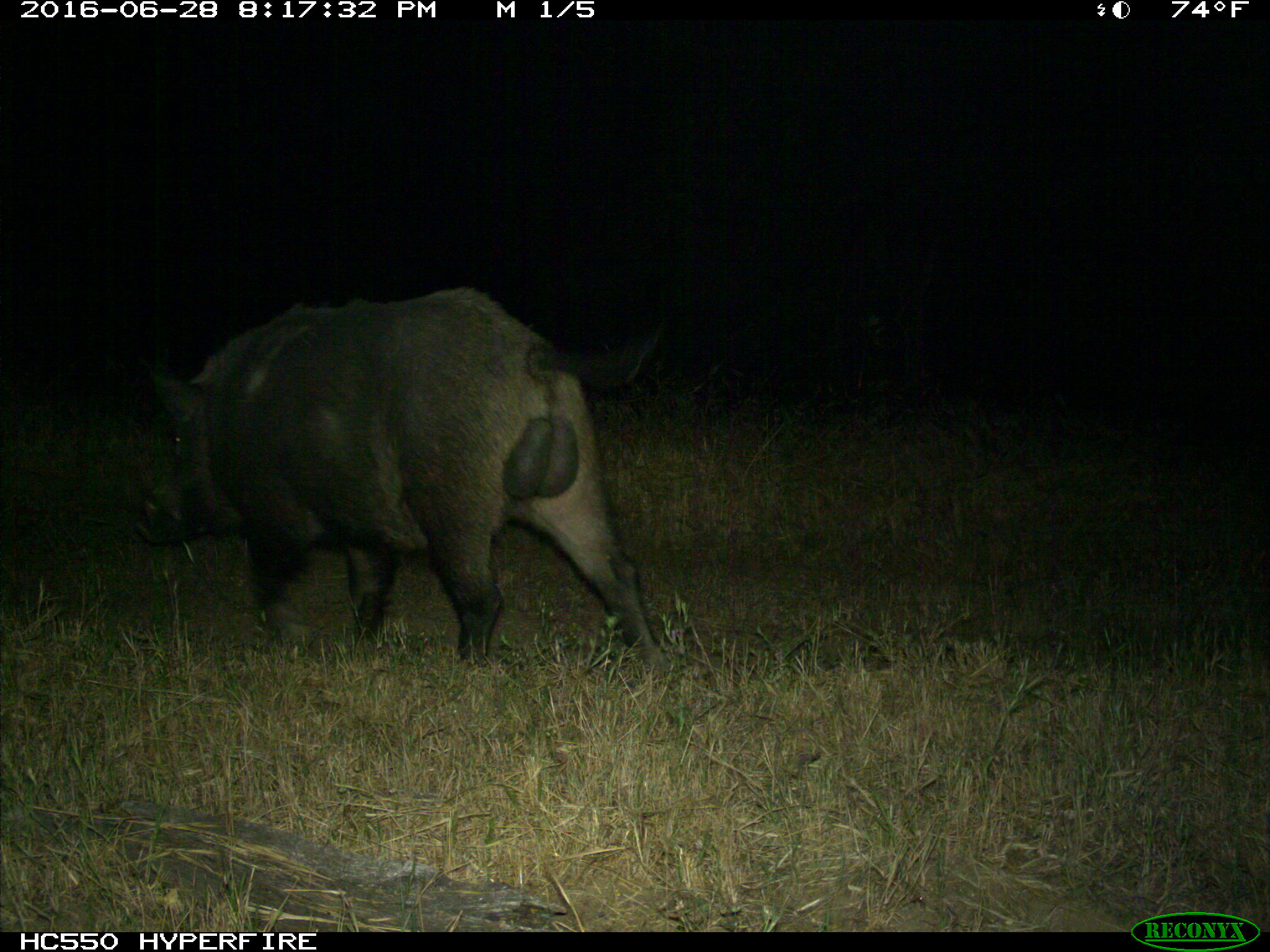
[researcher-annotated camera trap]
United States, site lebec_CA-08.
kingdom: Animalia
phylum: Chordata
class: Mammalia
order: Artiodactyla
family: Suidae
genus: Sus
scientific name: Sus scrofa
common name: wild boar